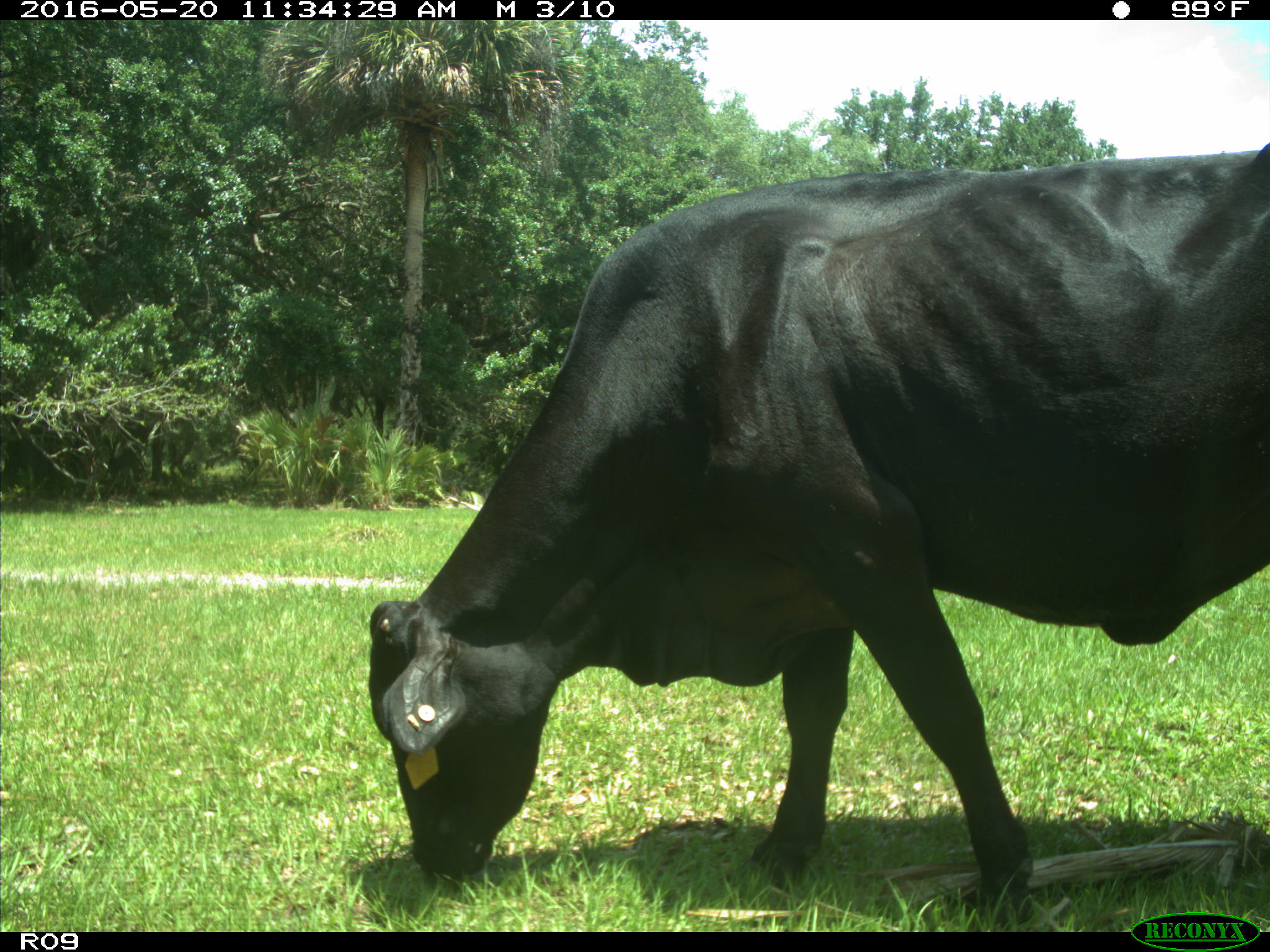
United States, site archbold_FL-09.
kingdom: Animalia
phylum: Chordata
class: Mammalia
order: Artiodactyla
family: Bovidae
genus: Bos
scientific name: Bos taurus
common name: domestic cow